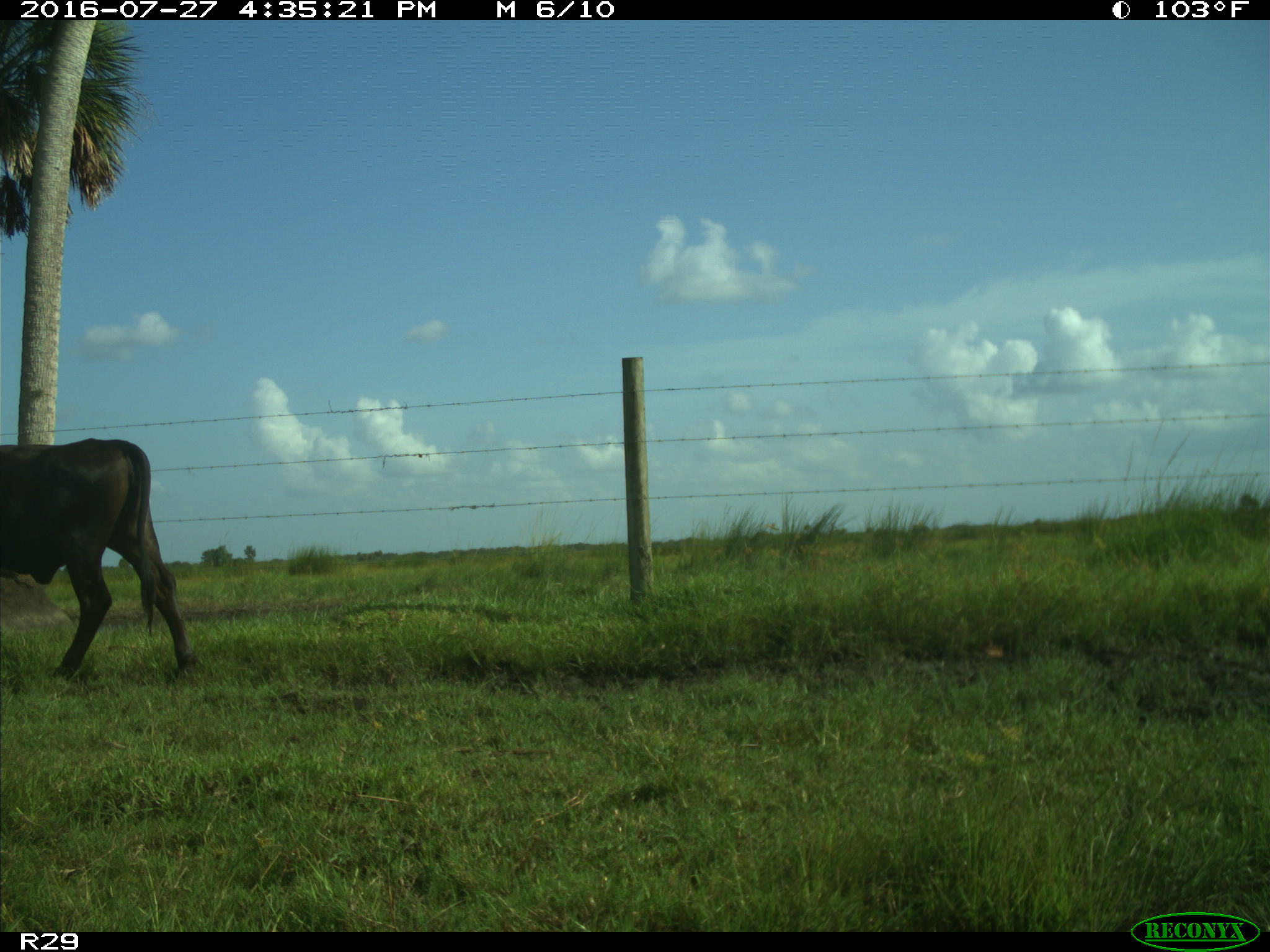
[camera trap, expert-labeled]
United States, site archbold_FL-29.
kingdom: Animalia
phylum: Chordata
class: Mammalia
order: Artiodactyla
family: Bovidae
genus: Bos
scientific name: Bos taurus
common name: domestic cow